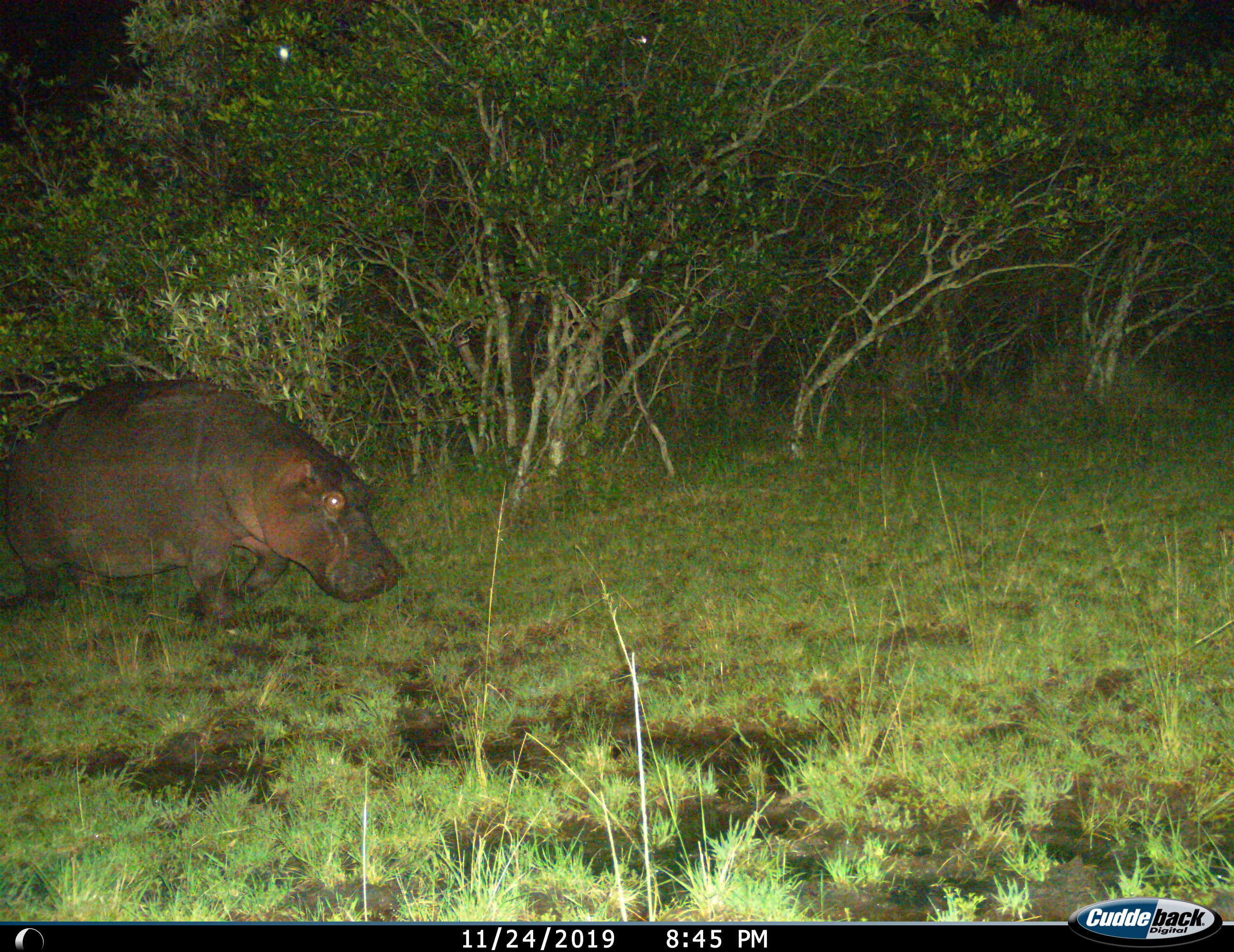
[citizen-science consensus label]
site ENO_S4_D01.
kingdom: Animalia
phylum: Chordata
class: Mammalia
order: Artiodactyla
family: Hippopotamidae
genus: Hippopotamus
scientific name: Hippopotamus amphibius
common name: hippopotamus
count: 1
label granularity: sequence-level